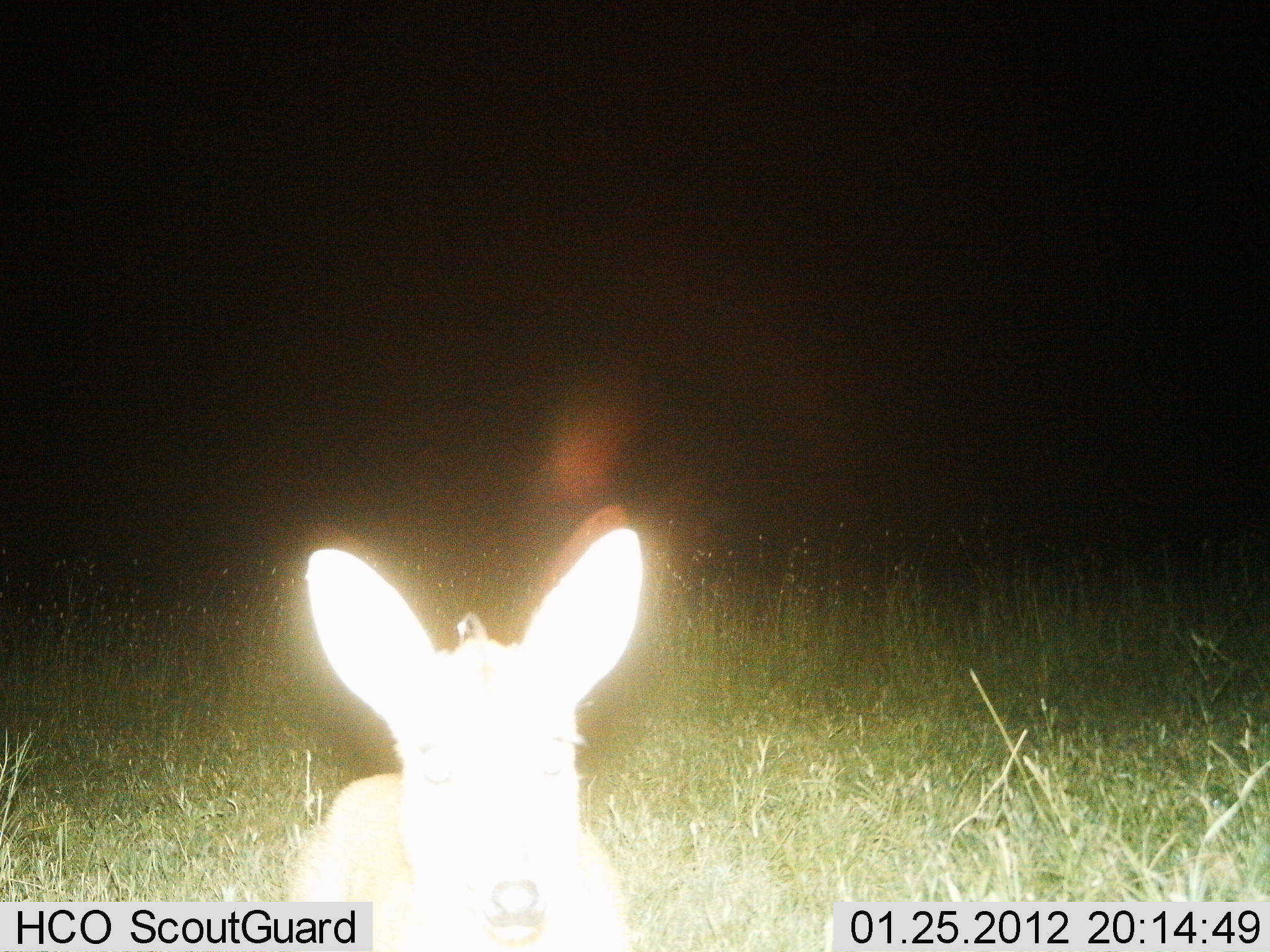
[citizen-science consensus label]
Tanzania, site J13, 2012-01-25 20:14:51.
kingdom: Animalia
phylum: Chordata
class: Mammalia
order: Artiodactyla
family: Bovidae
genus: Madoqua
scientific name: Madoqua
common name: dikdik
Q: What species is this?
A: Dikdik (Madoqua).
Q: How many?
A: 1.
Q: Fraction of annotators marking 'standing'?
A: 75%.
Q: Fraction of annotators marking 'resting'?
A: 12%.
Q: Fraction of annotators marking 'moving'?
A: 12%.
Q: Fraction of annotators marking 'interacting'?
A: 0%.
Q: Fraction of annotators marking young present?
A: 0%.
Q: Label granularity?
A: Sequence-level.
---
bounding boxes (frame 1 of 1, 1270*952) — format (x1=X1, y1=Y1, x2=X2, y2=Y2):
animal: (x1=292, y1=528, x2=651, y2=952)